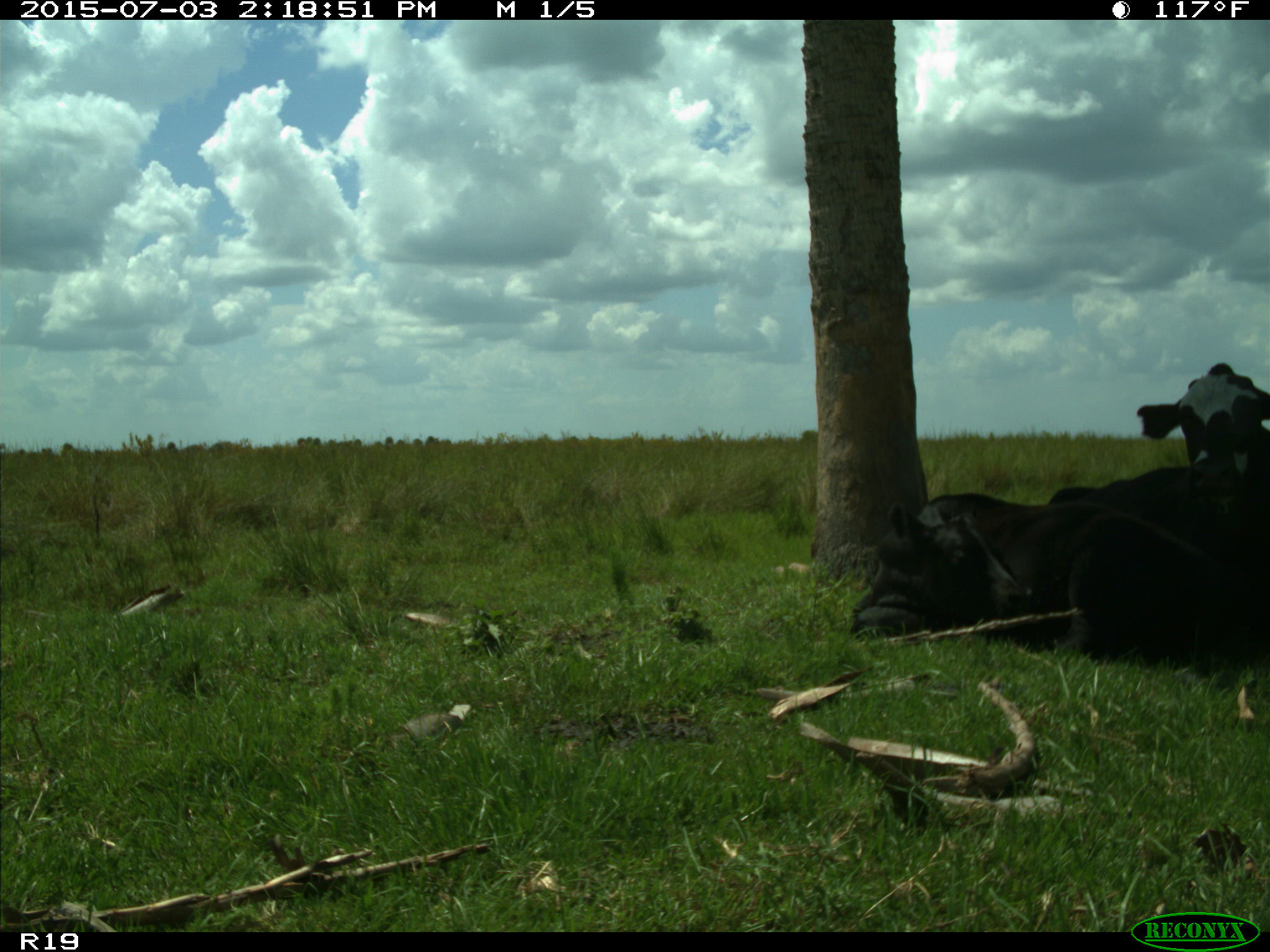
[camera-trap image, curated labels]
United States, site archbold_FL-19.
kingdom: Animalia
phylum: Chordata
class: Mammalia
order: Artiodactyla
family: Bovidae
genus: Bos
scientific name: Bos taurus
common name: domestic cow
Bos taurus (domestic cow).